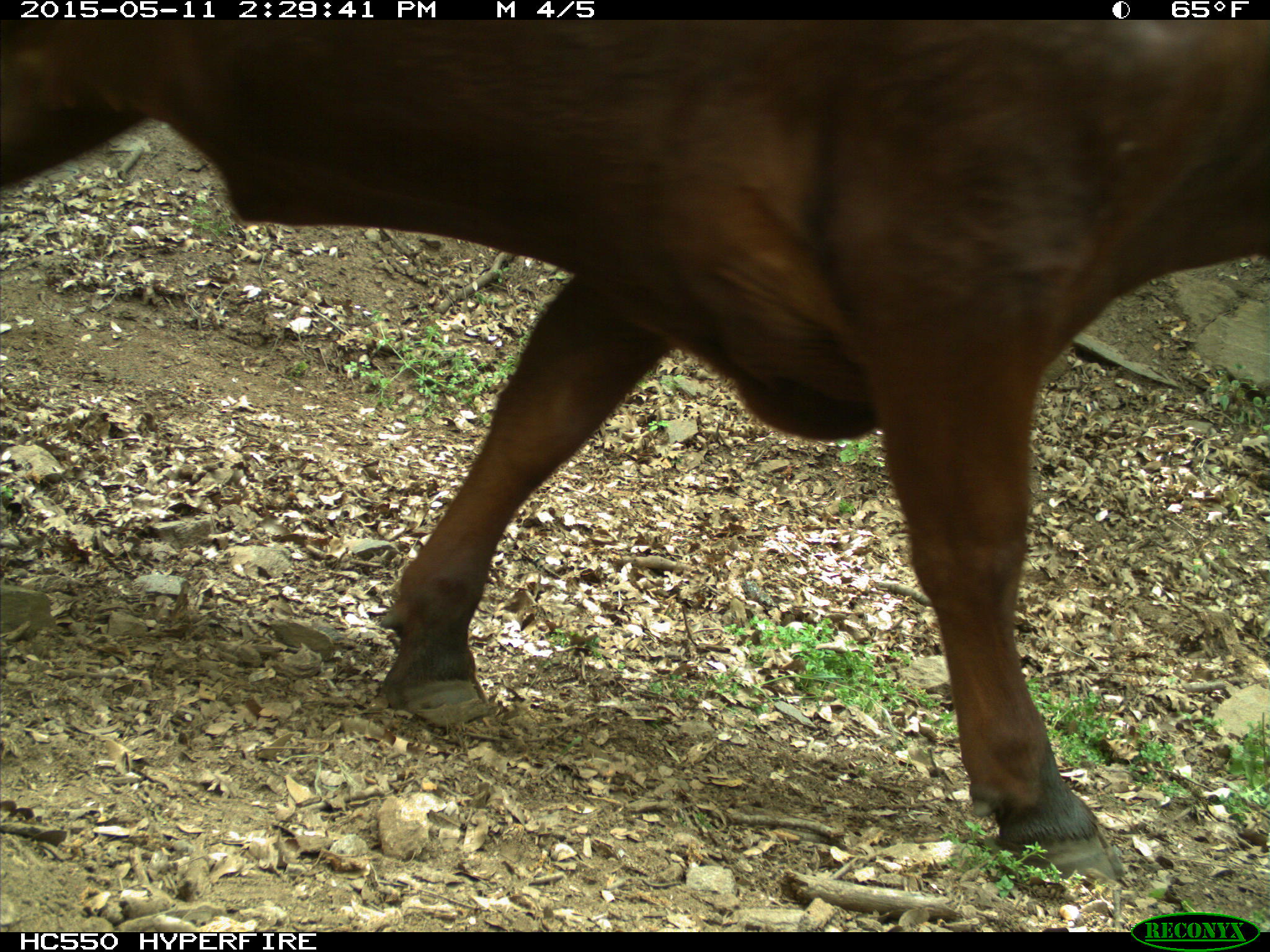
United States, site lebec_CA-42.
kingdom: Animalia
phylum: Chordata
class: Mammalia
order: Artiodactyla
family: Bovidae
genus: Bos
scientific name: Bos taurus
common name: domestic cow